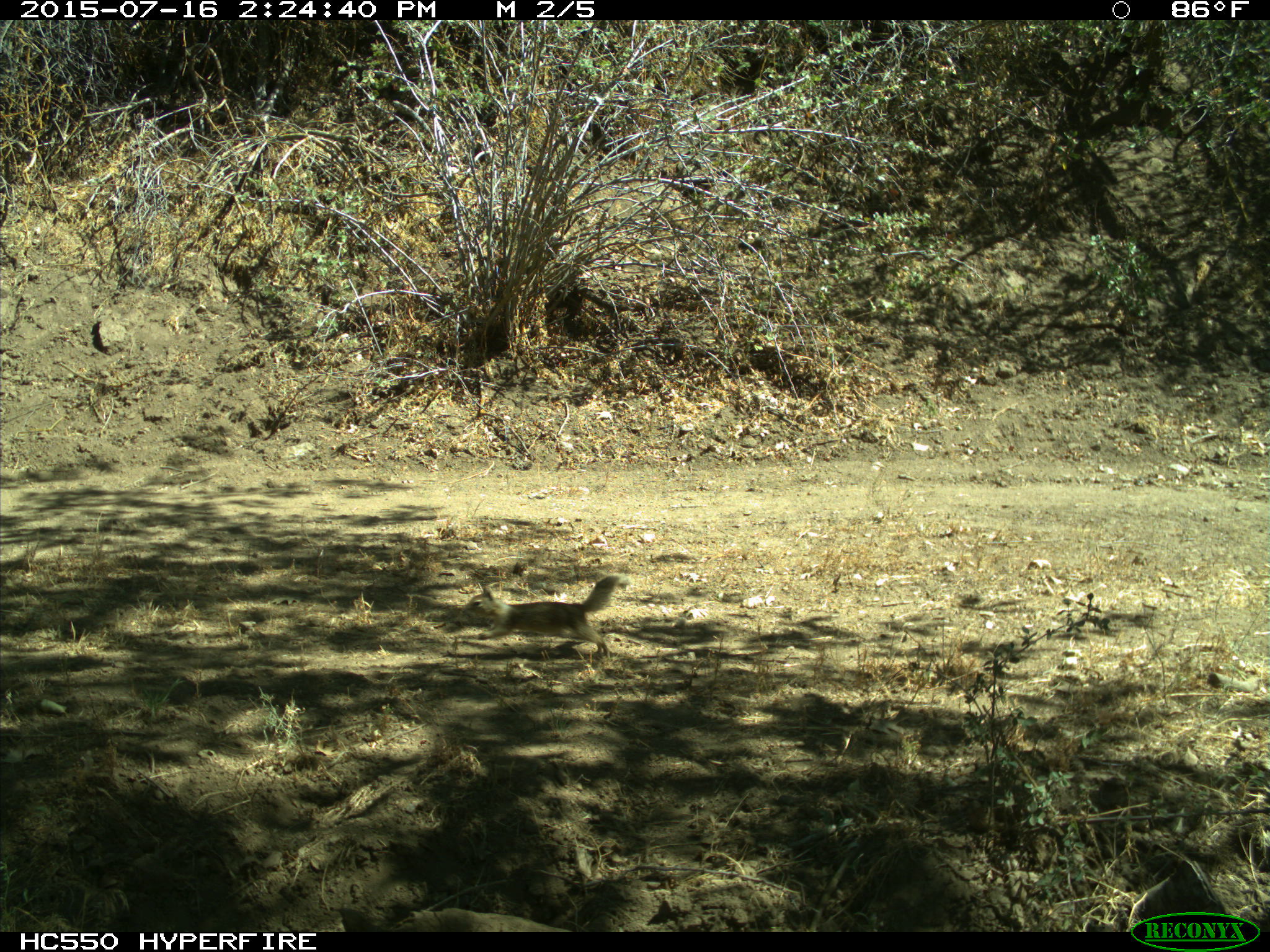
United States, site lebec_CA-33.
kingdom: Animalia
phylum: Chordata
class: Mammalia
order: Rodentia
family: Sciuridae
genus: Otospermophilus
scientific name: Otospermophilus beecheyi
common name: california ground squirrel